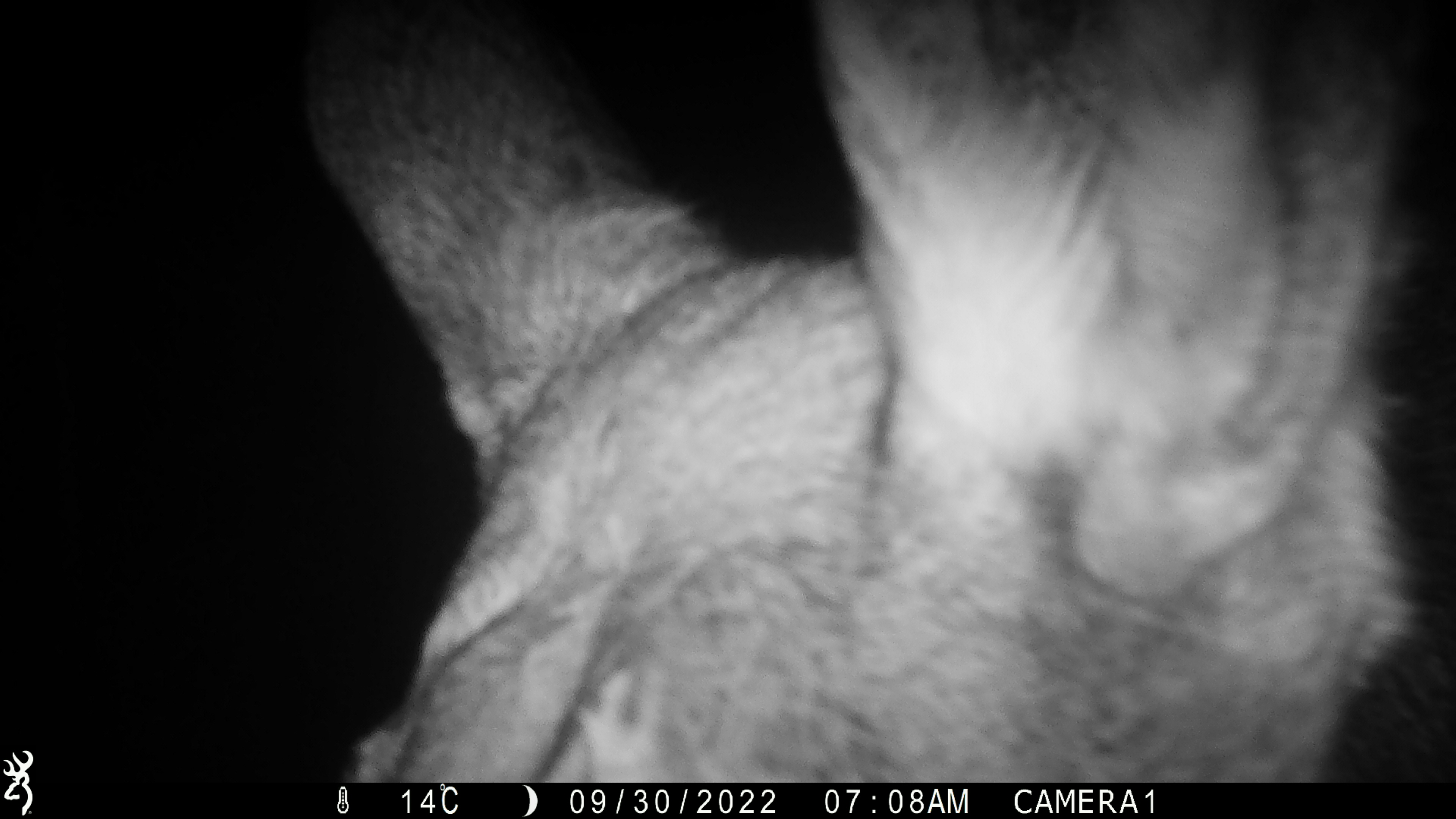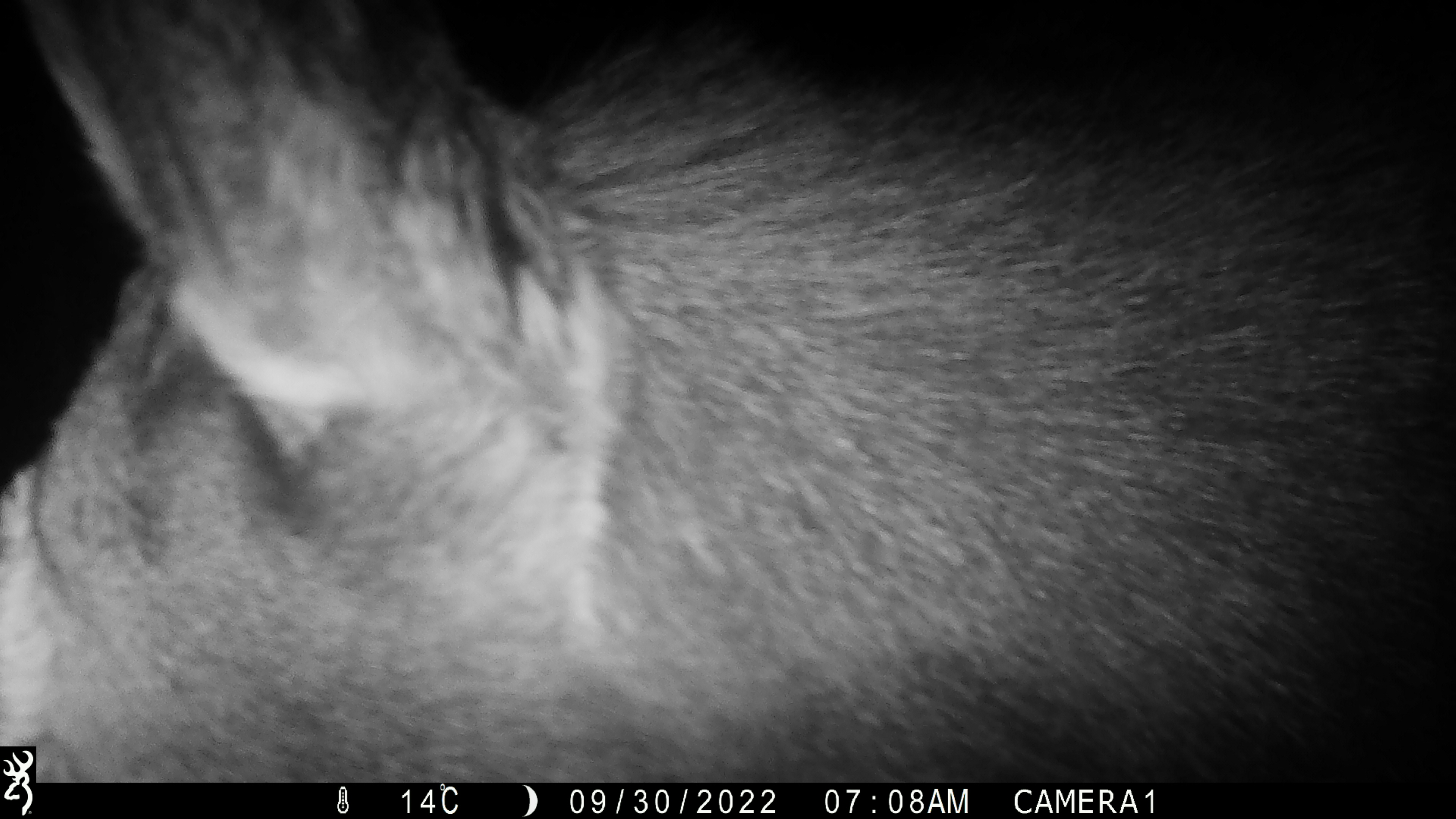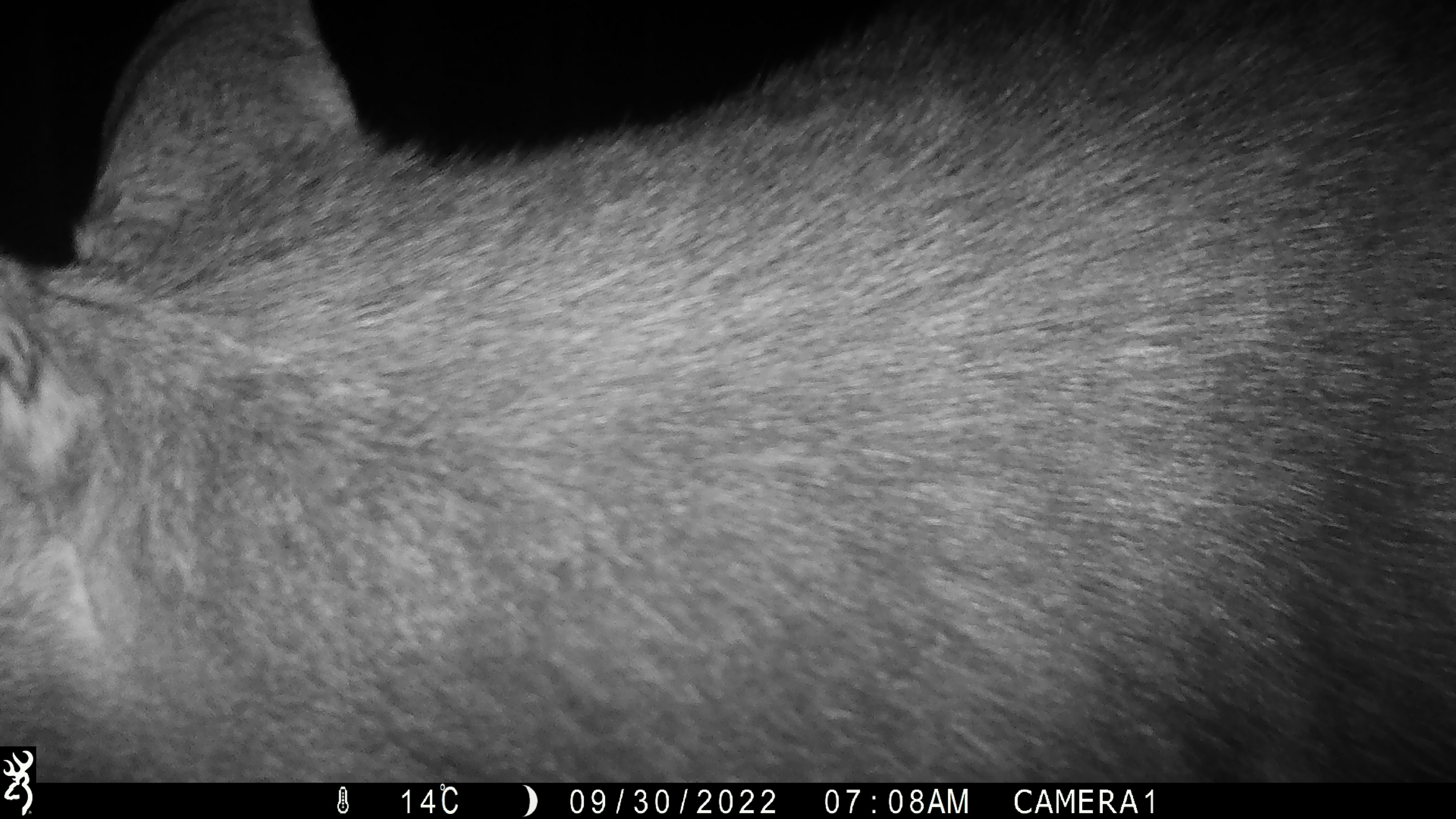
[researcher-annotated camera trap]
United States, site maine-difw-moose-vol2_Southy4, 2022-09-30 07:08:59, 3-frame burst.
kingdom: Animalia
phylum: Chordata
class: Mammalia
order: Artiodactyla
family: Cervidae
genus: Alces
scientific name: Alces alces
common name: moose